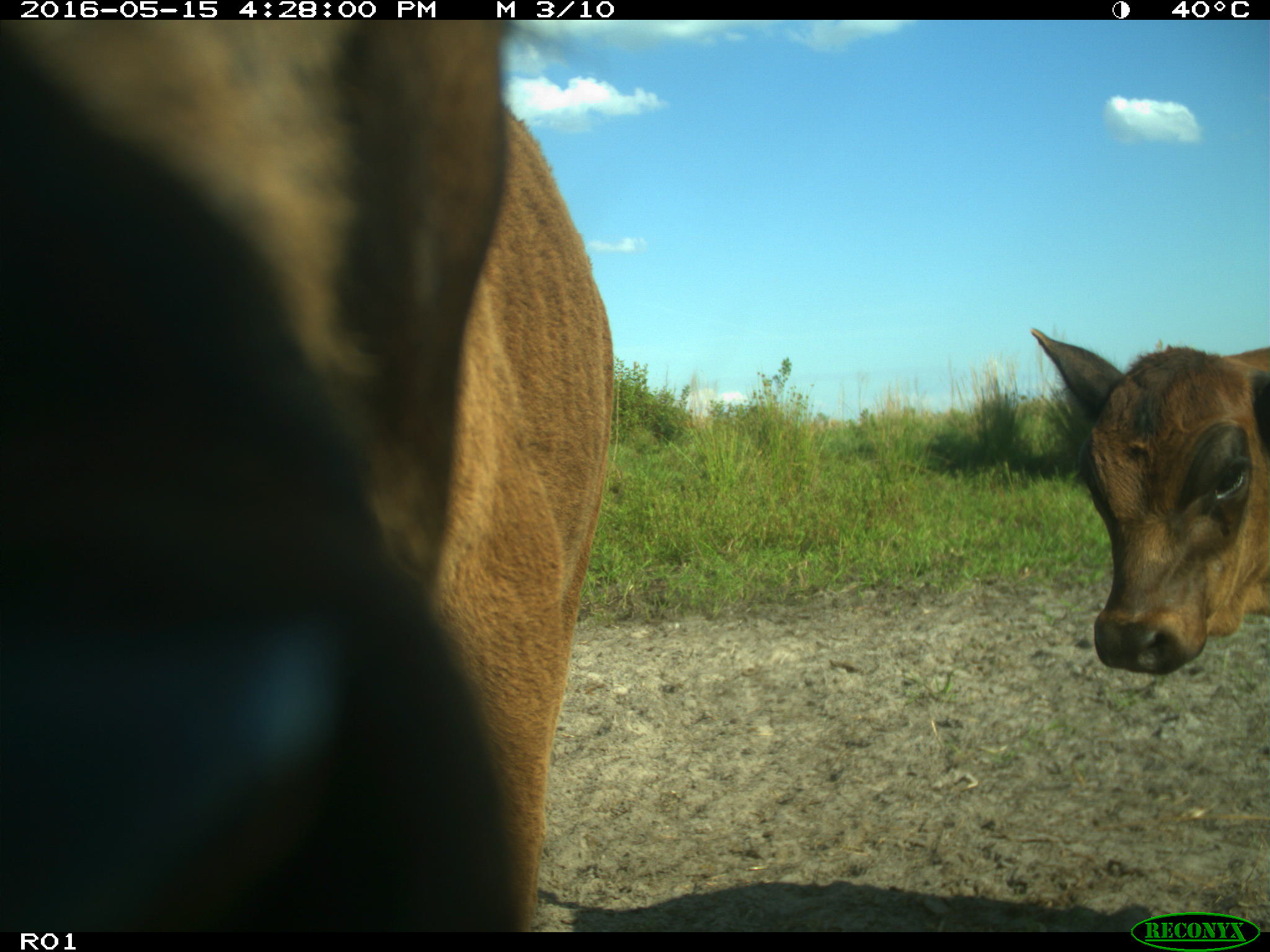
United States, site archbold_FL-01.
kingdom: Animalia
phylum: Chordata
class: Mammalia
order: Artiodactyla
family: Bovidae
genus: Bos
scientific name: Bos taurus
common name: domestic cow